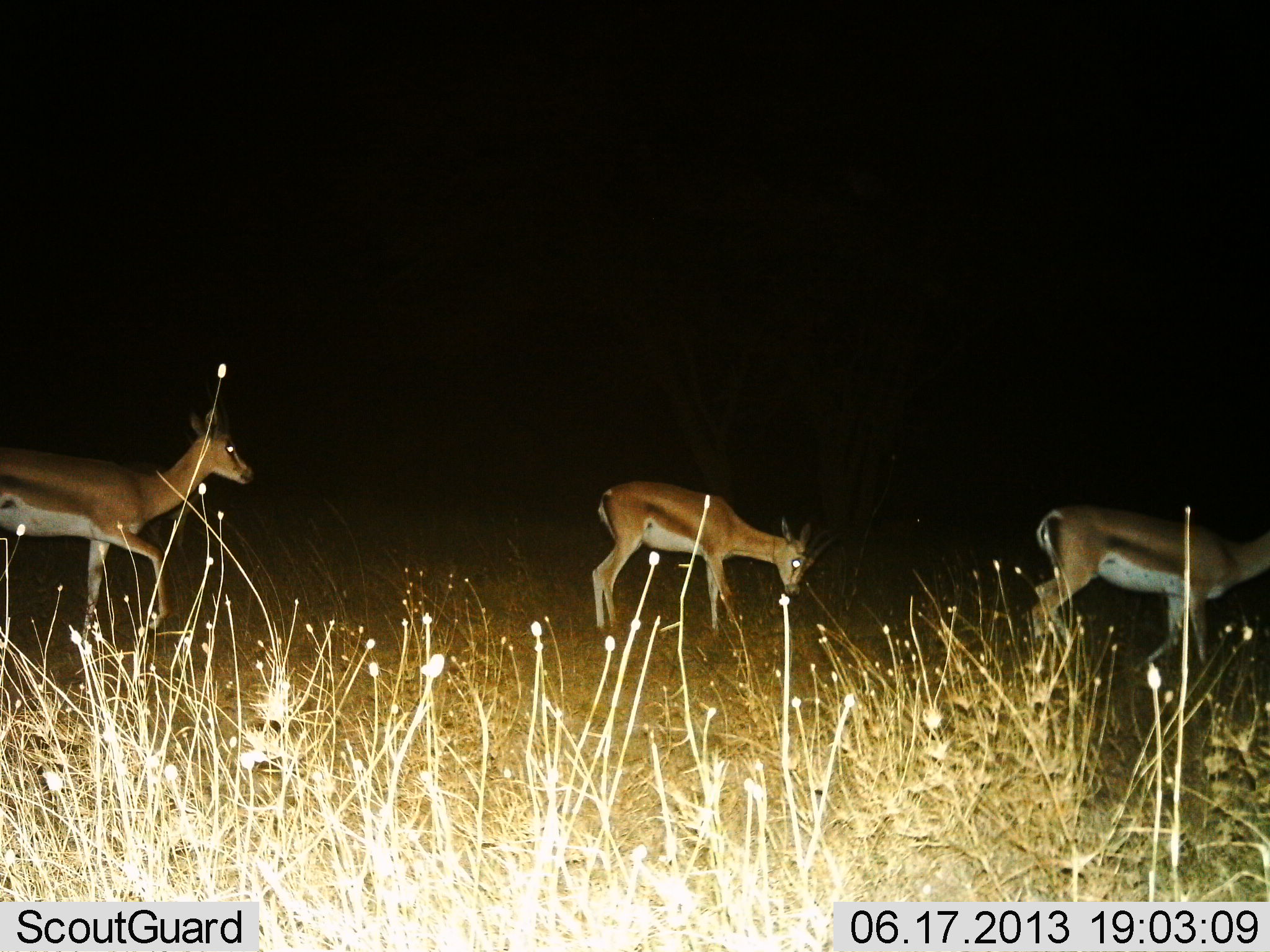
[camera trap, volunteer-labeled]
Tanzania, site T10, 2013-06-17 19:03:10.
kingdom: Animalia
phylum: Chordata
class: Mammalia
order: Artiodactyla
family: Bovidae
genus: Nanger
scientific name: Nanger granti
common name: grant's gazelle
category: gazellegrants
Gazellegrants (grant's gazelle) (Nanger granti), count 3. Behavior (volunteer vote fractions): standing 47%, resting 0%, moving 63%, interacting 0%. Young present (vote fraction): 0%. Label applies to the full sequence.